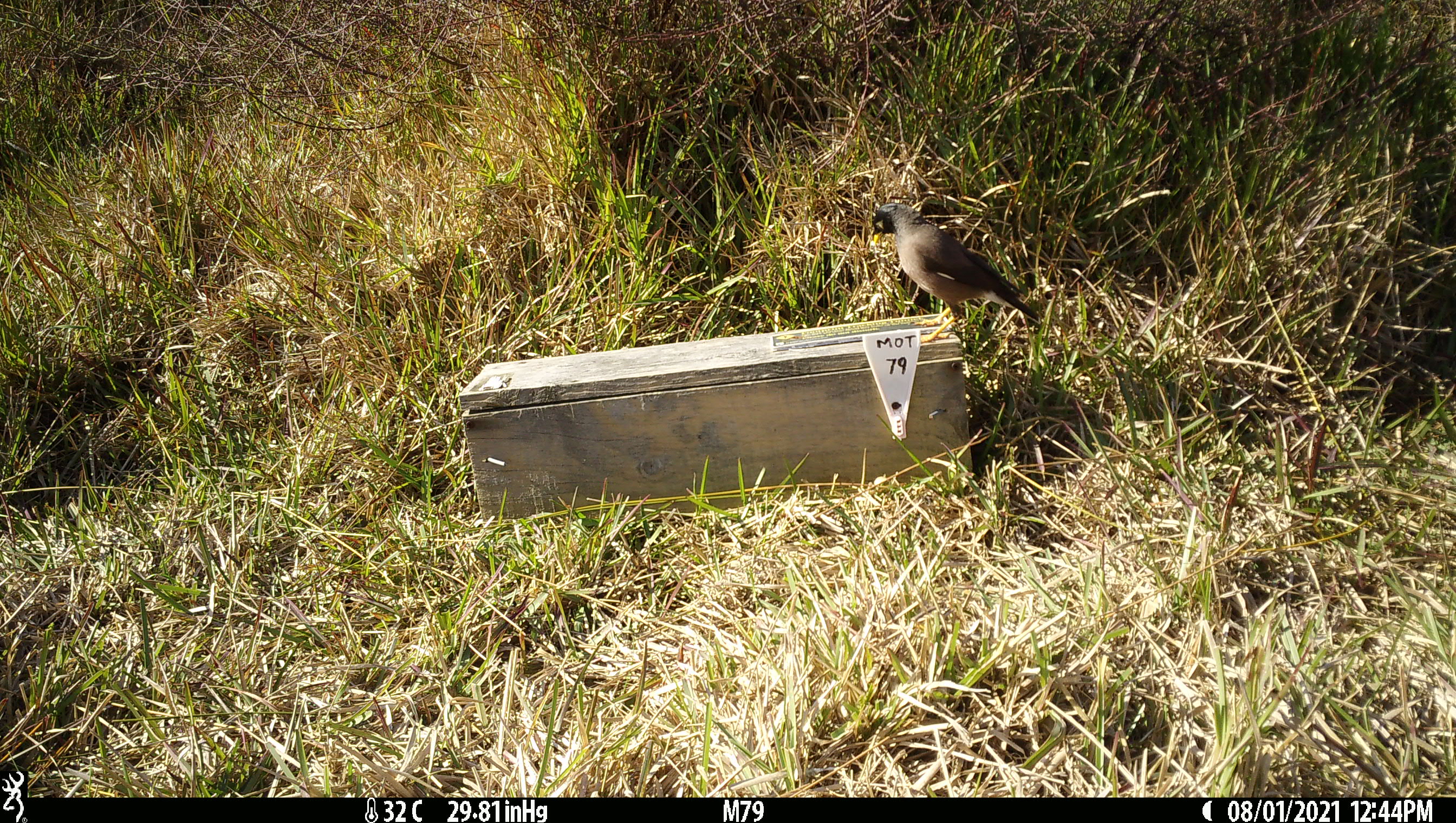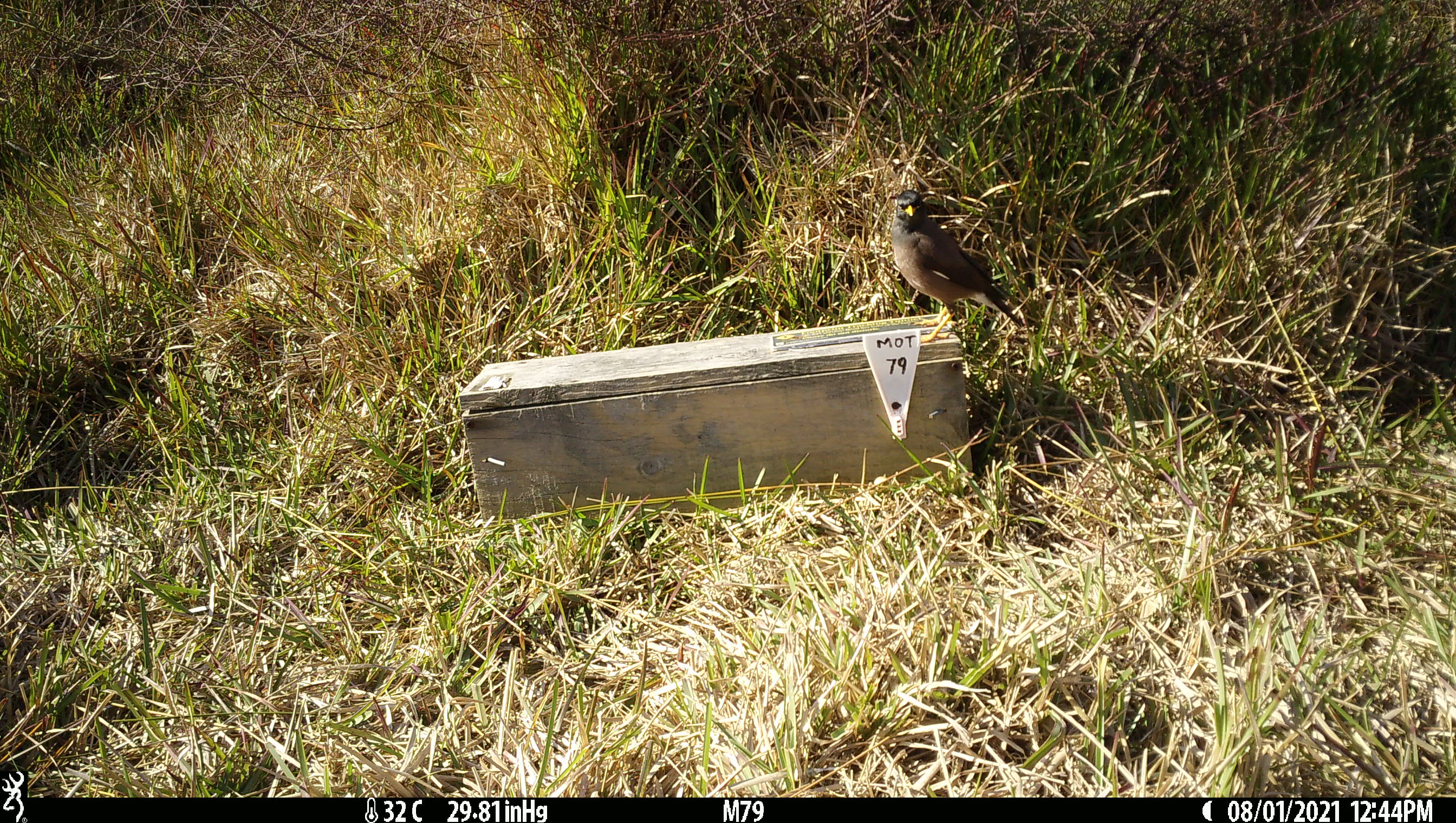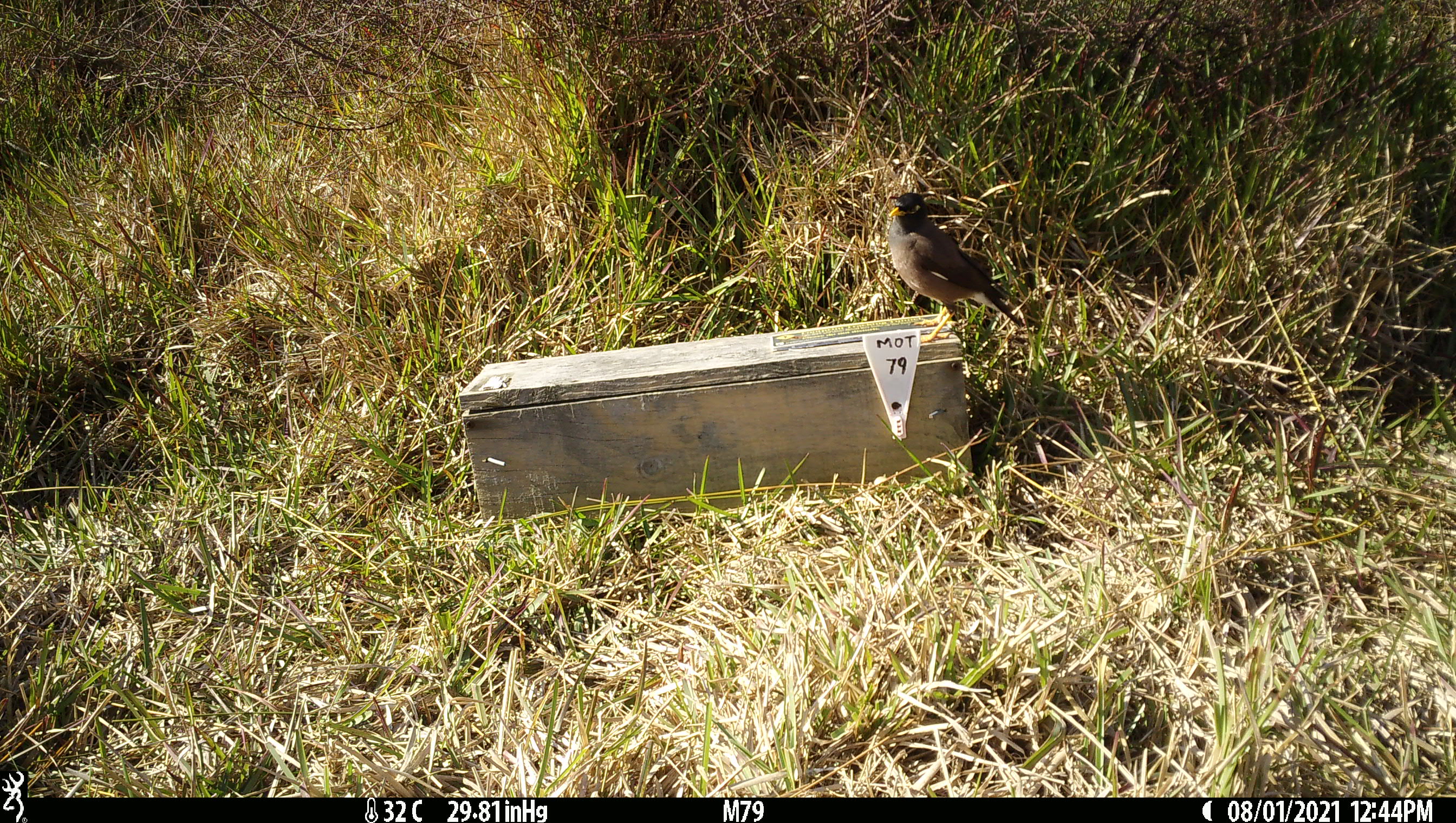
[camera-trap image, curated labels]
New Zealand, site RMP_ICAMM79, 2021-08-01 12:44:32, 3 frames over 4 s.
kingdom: Animalia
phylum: Chordata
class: Aves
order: Passeriformes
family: Sturnidae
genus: Acridotheres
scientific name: Acridotheres tristis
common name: common myna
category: myna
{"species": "myna (common myna) (Acridotheres tristis)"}